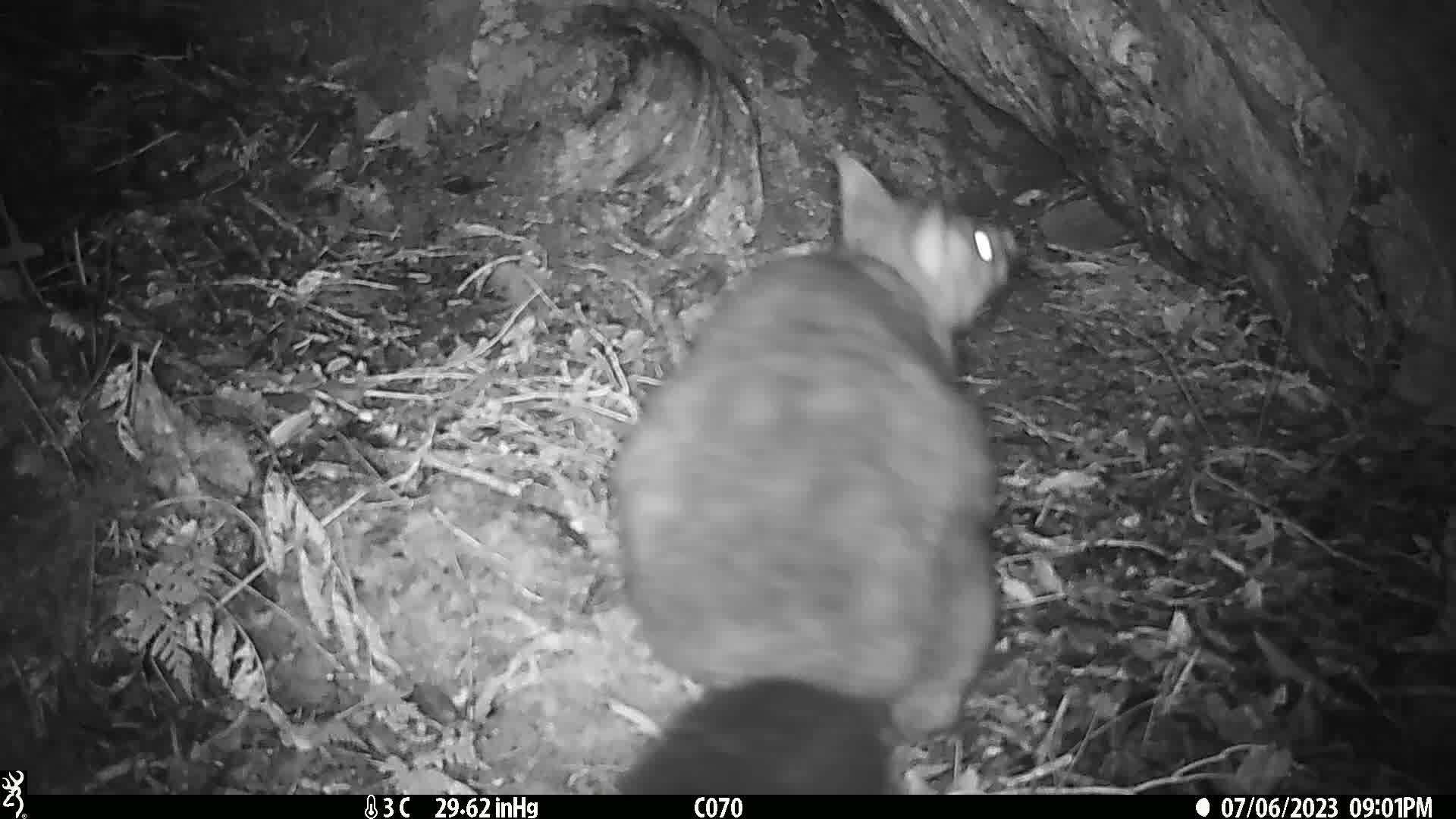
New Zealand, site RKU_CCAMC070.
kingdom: Animalia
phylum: Chordata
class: Mammalia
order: Diprotodontia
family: Phalangeridae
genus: Trichosurus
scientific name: Trichosurus vulpecula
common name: common brushtail possum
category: possum